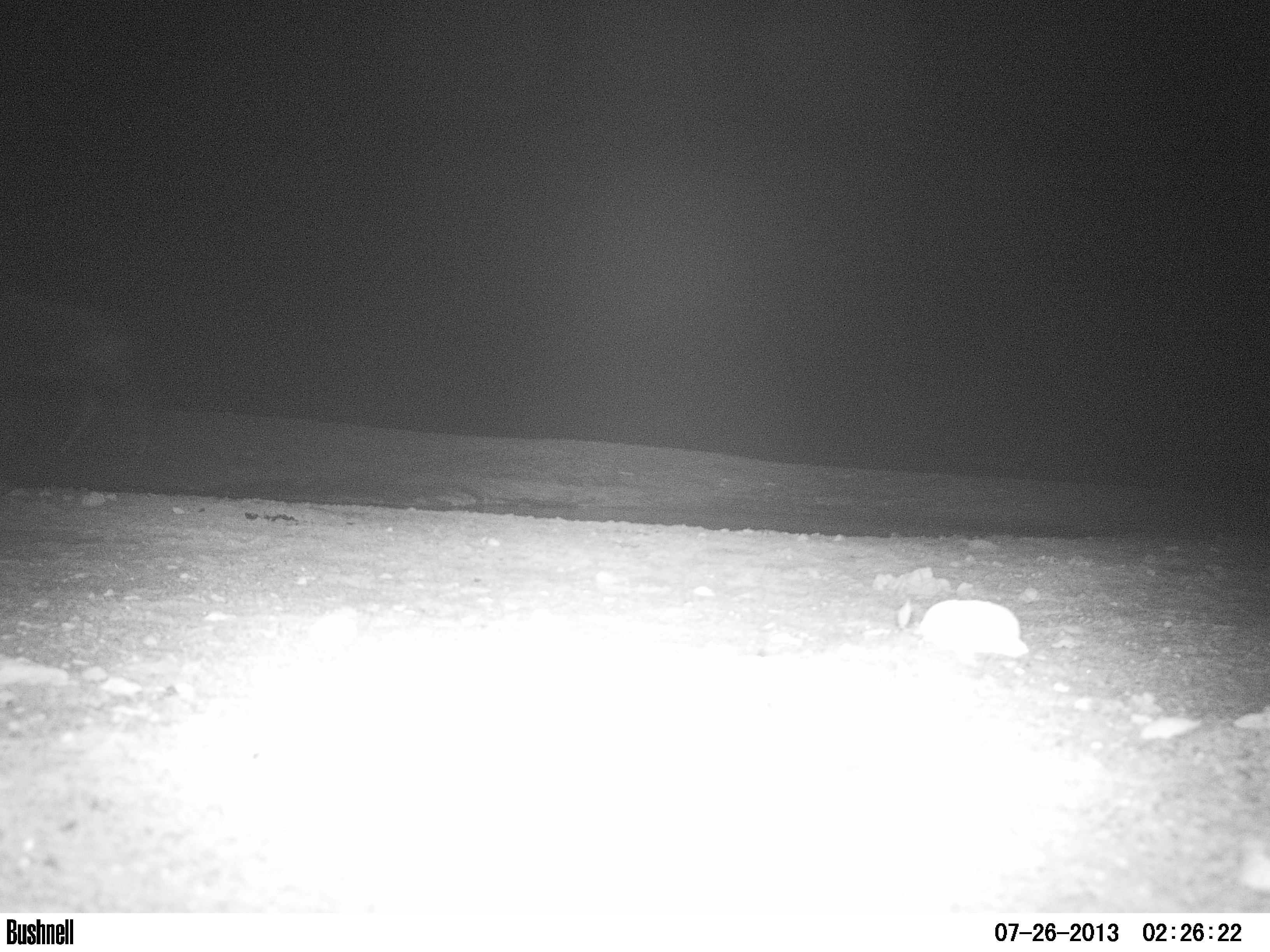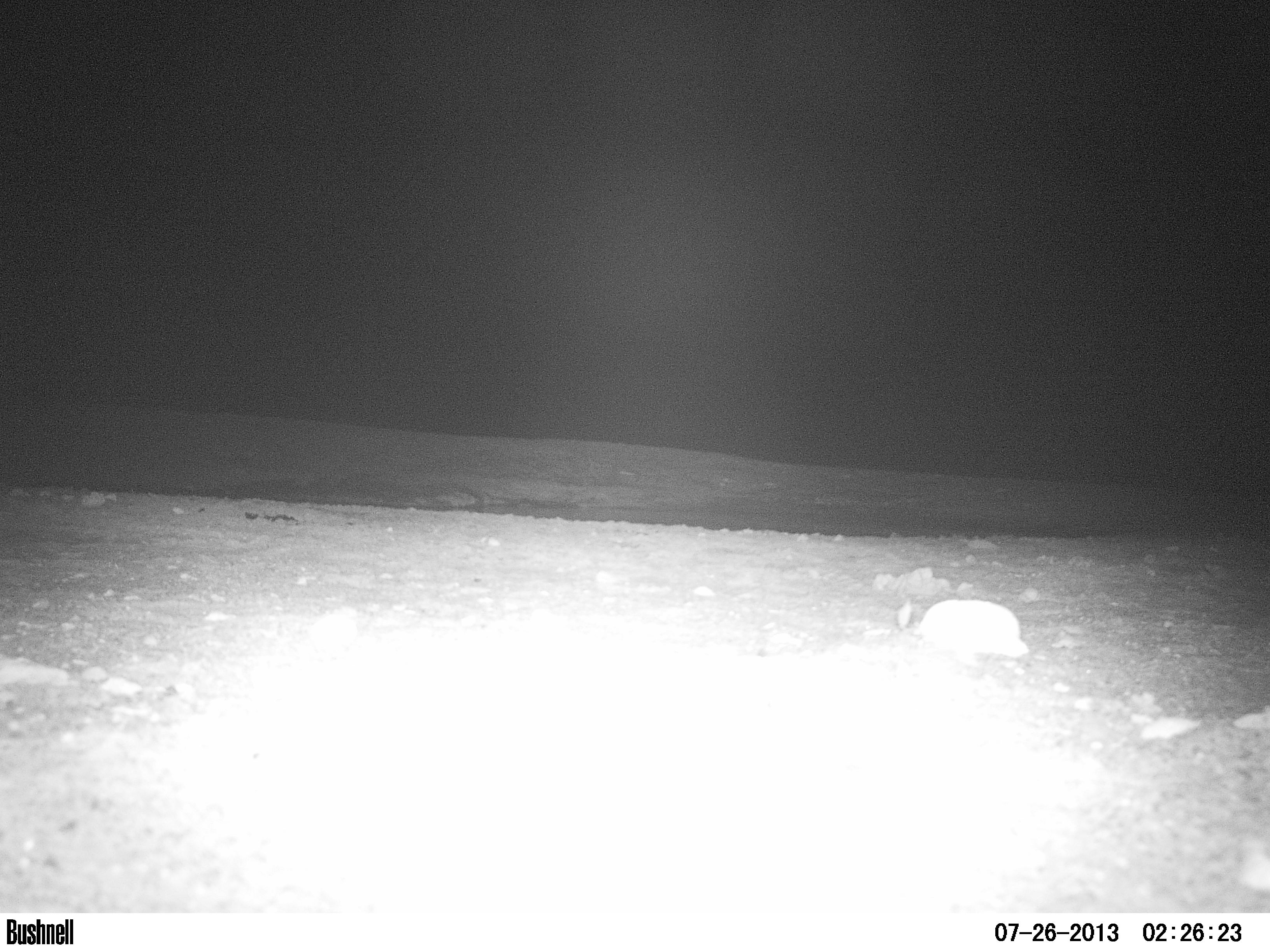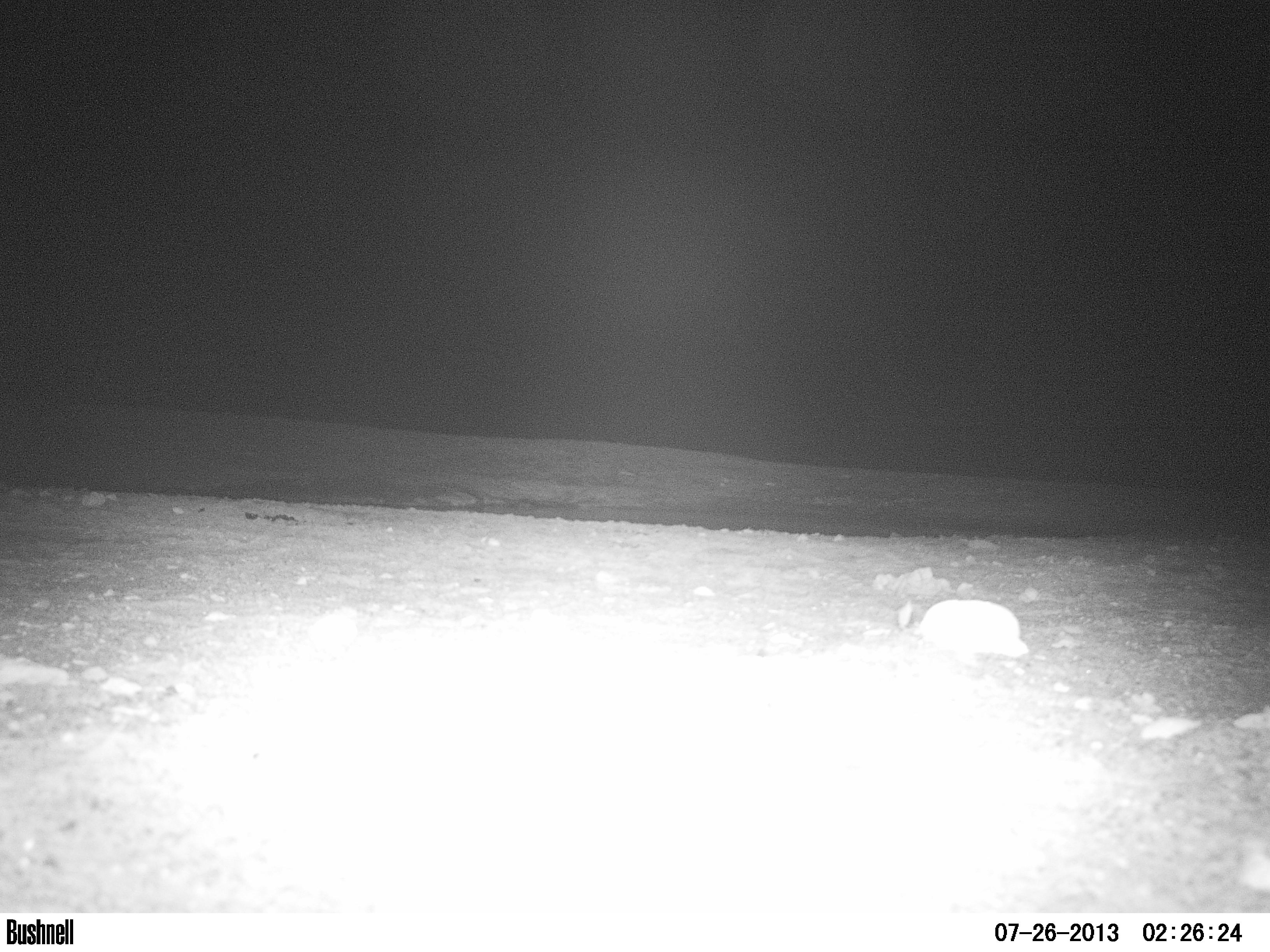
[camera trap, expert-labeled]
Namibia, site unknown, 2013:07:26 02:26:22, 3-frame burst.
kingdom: Animalia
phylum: Chordata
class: Mammalia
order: Artiodactyla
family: Bovidae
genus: Oryx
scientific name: Oryx gazella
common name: gemsbok